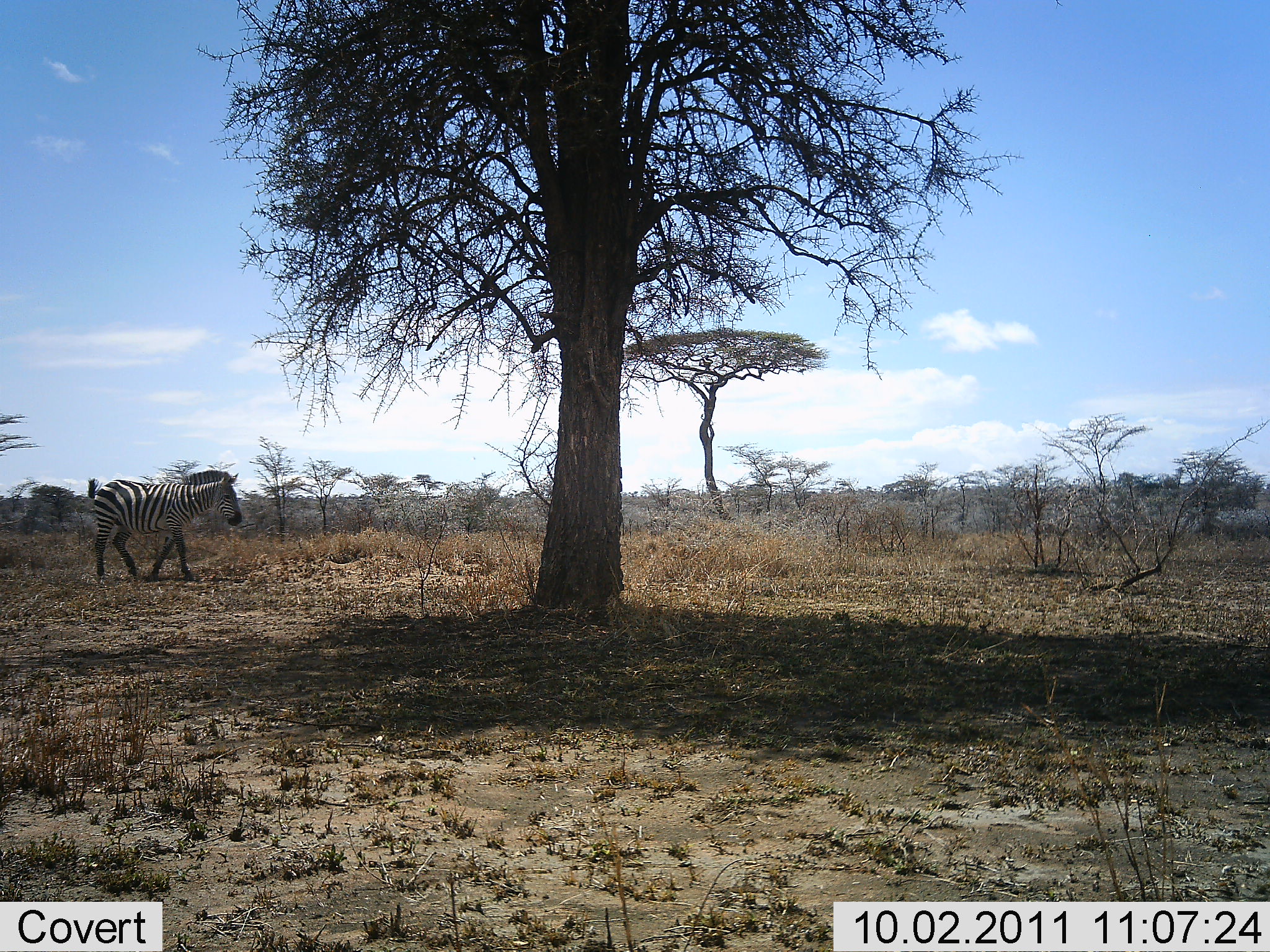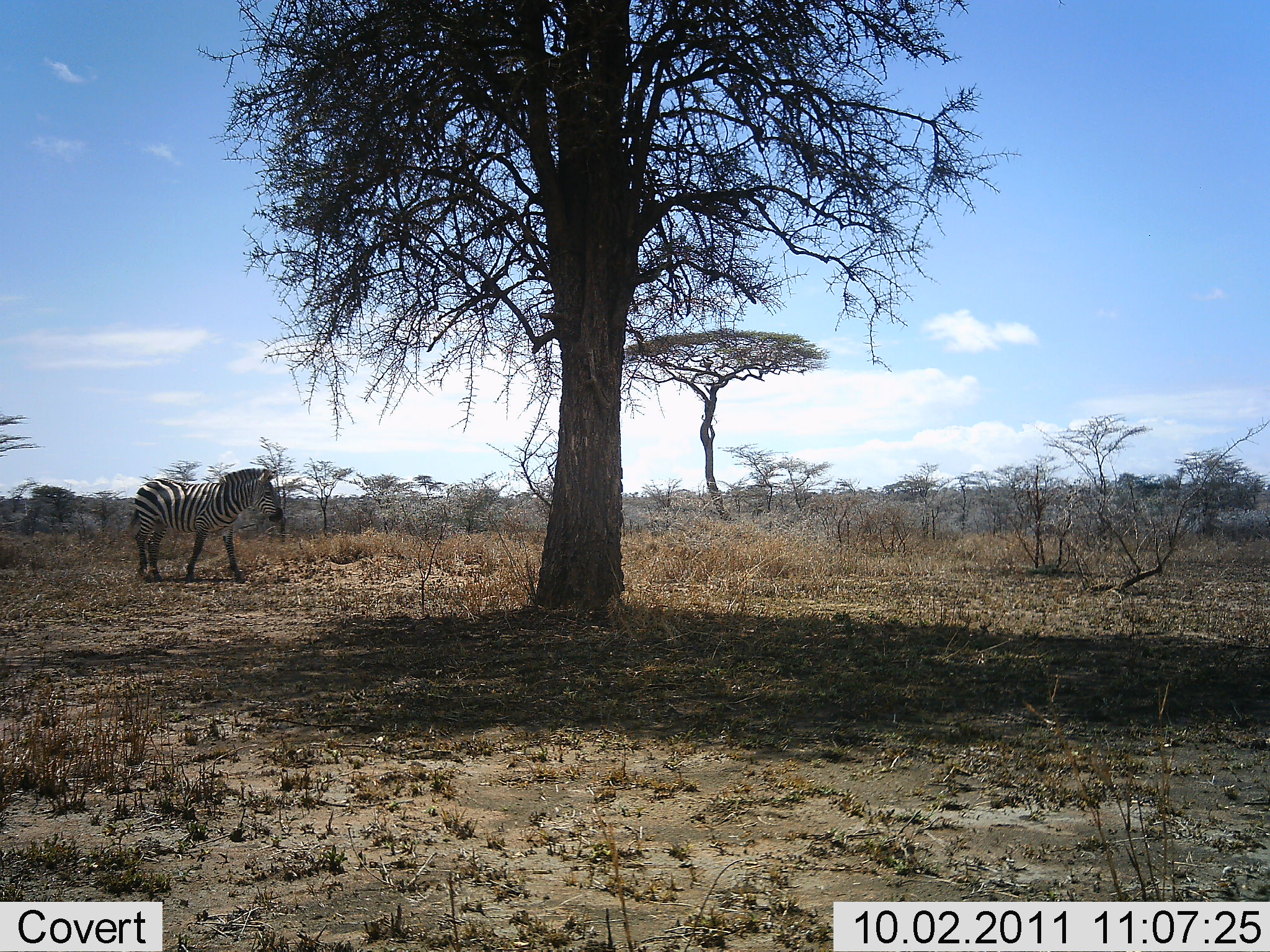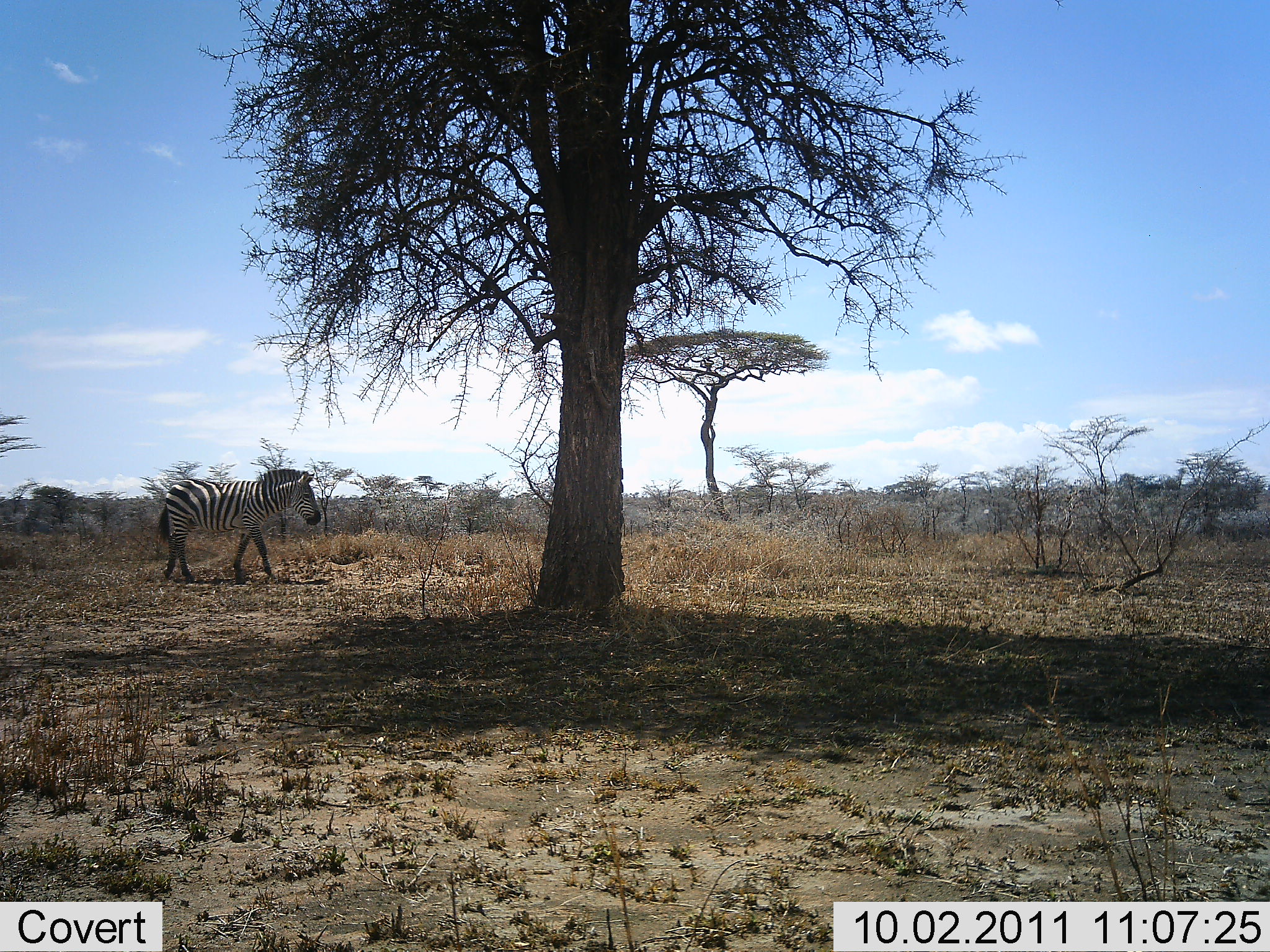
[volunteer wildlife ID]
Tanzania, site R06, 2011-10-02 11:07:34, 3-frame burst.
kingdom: Animalia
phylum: Chordata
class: Mammalia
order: Perissodactyla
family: Equidae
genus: Equus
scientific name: Equus quagga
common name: plains zebra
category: zebra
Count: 1.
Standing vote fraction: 8%.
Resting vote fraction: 0%.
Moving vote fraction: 92%.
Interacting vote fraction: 0%.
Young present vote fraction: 0%.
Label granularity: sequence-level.